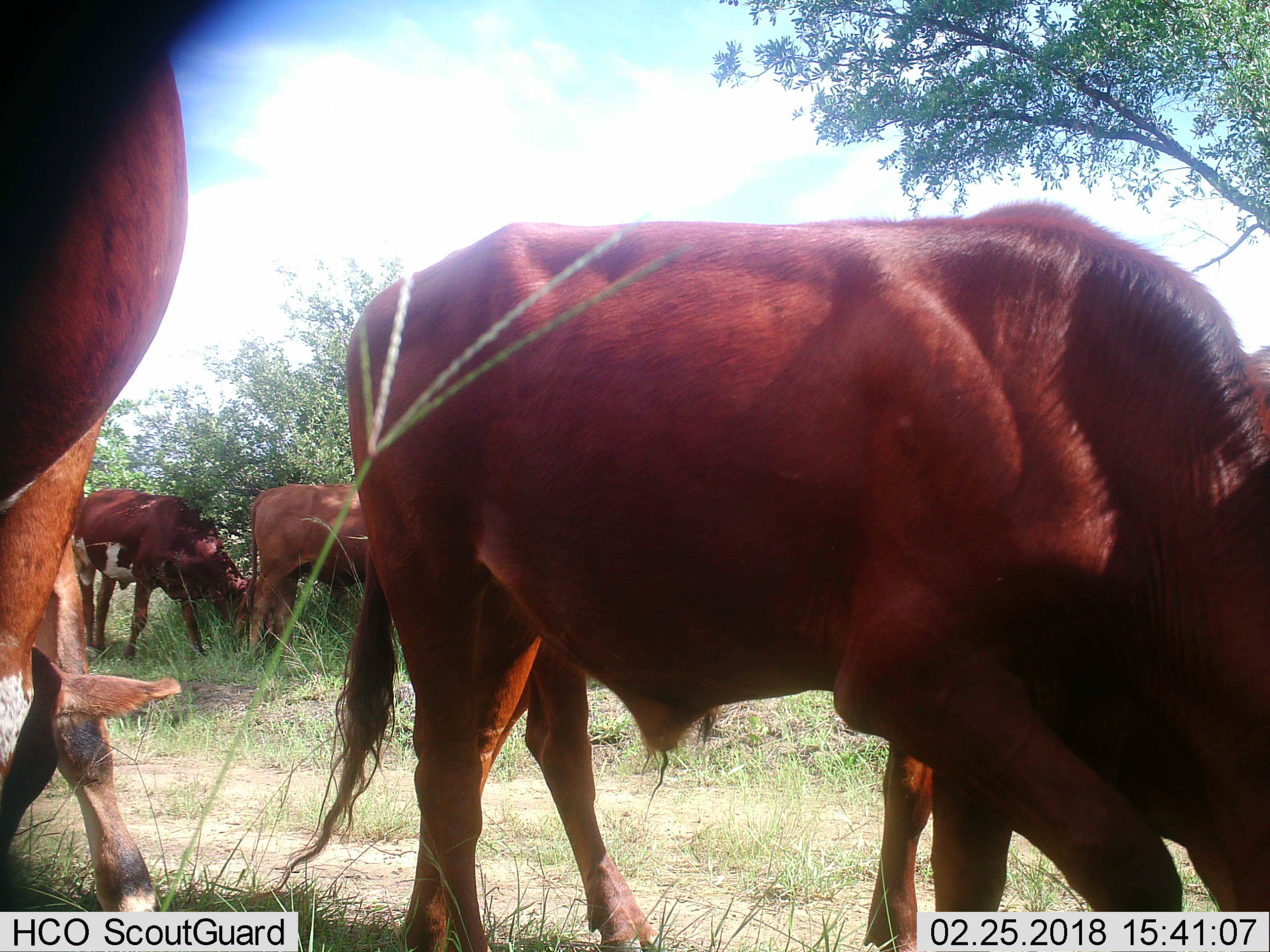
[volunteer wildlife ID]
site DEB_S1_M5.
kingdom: Animalia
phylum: Chordata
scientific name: Vertebrata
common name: domestic animal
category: domesticanimal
Domesticanimal (domestic animal) (Vertebrata), count 5. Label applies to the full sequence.